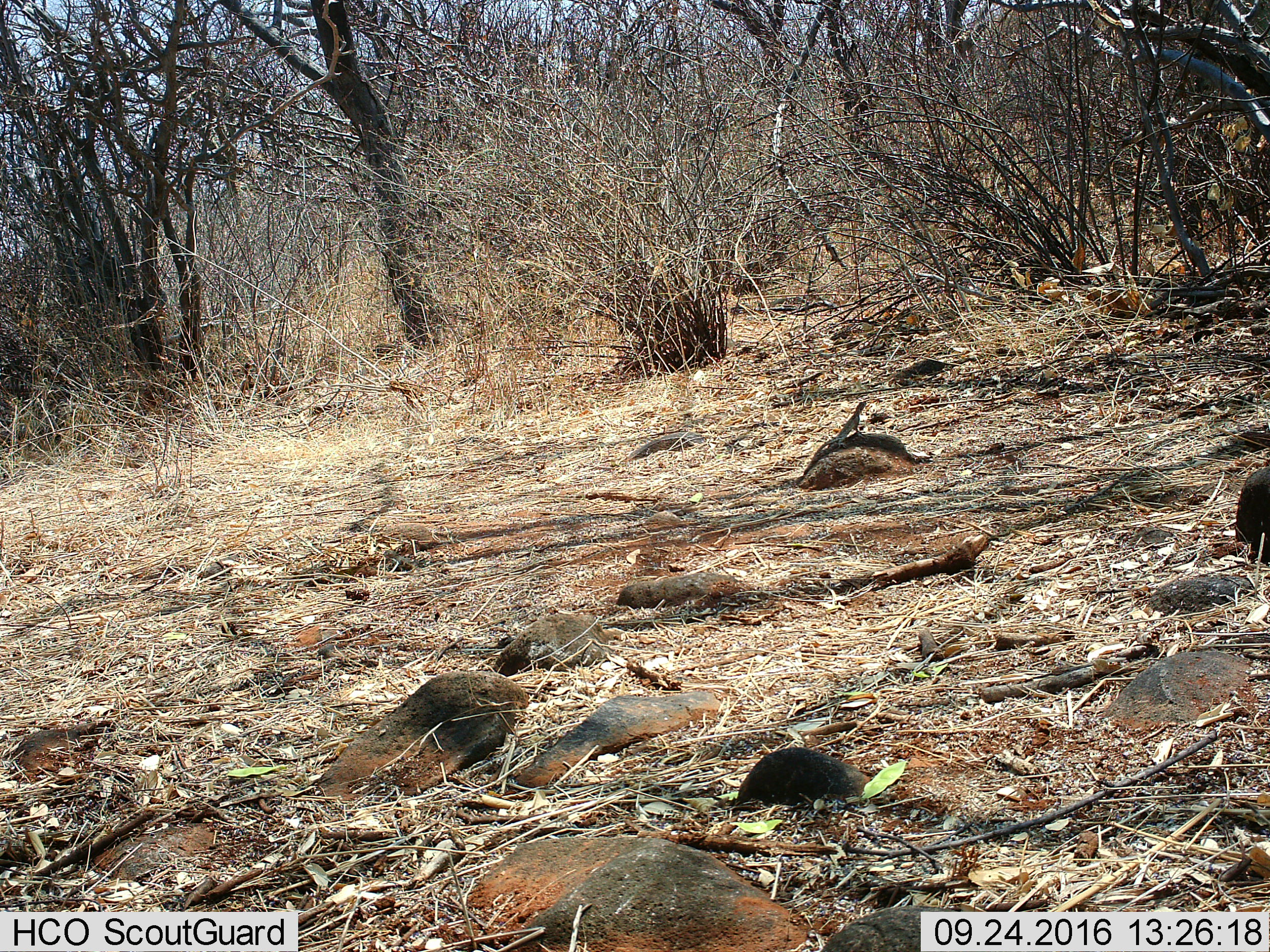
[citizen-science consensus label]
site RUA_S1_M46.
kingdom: Animalia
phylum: Chordata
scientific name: Vertebrata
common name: reptile or amphibian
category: reptilesamphibians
Reptilesamphibians (reptile or amphibian) (Vertebrata), count 1. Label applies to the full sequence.